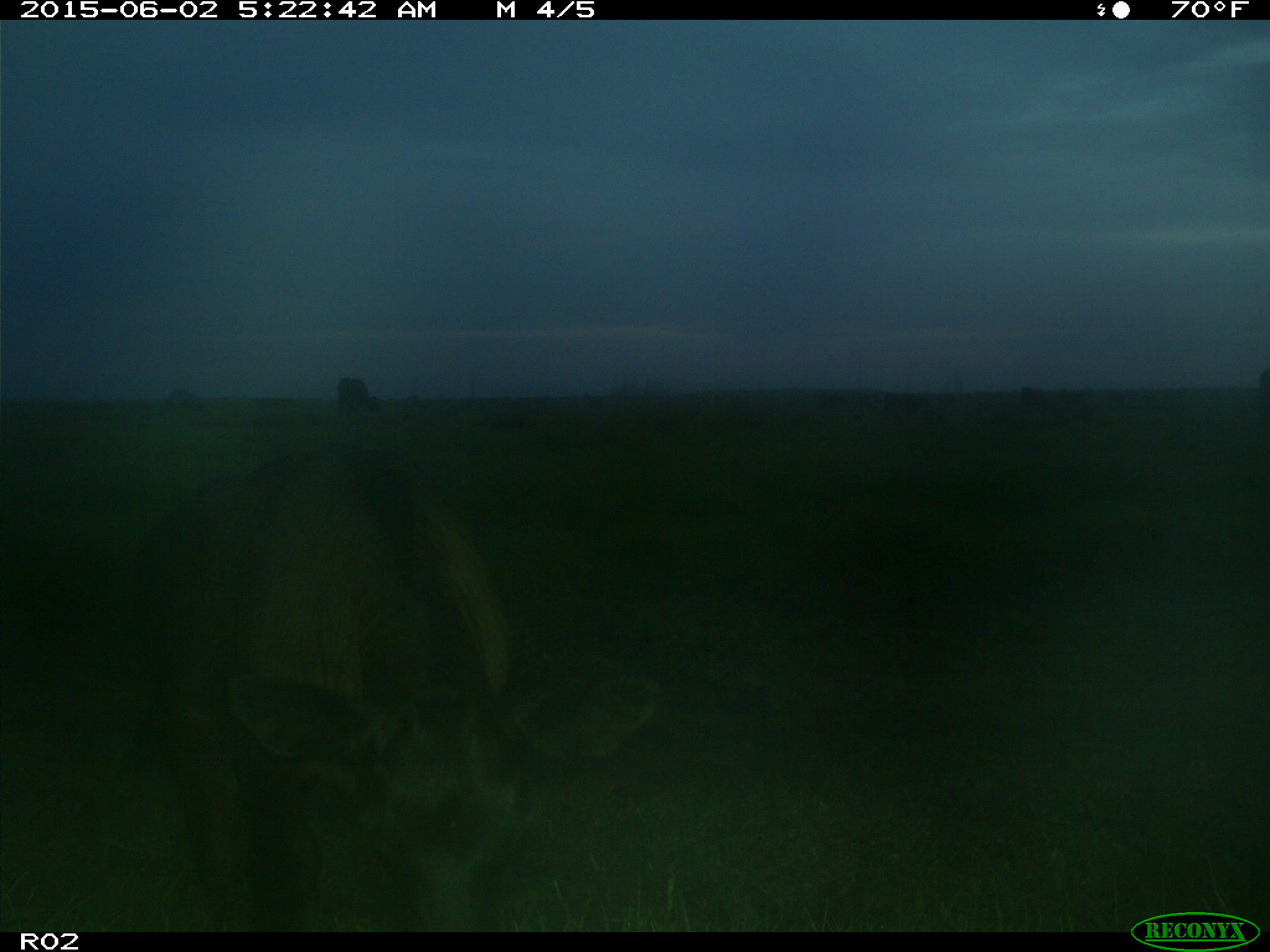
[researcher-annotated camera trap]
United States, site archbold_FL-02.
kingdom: Animalia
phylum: Chordata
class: Mammalia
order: Artiodactyla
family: Bovidae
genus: Bos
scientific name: Bos taurus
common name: domestic cow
Bos taurus (domestic cow).